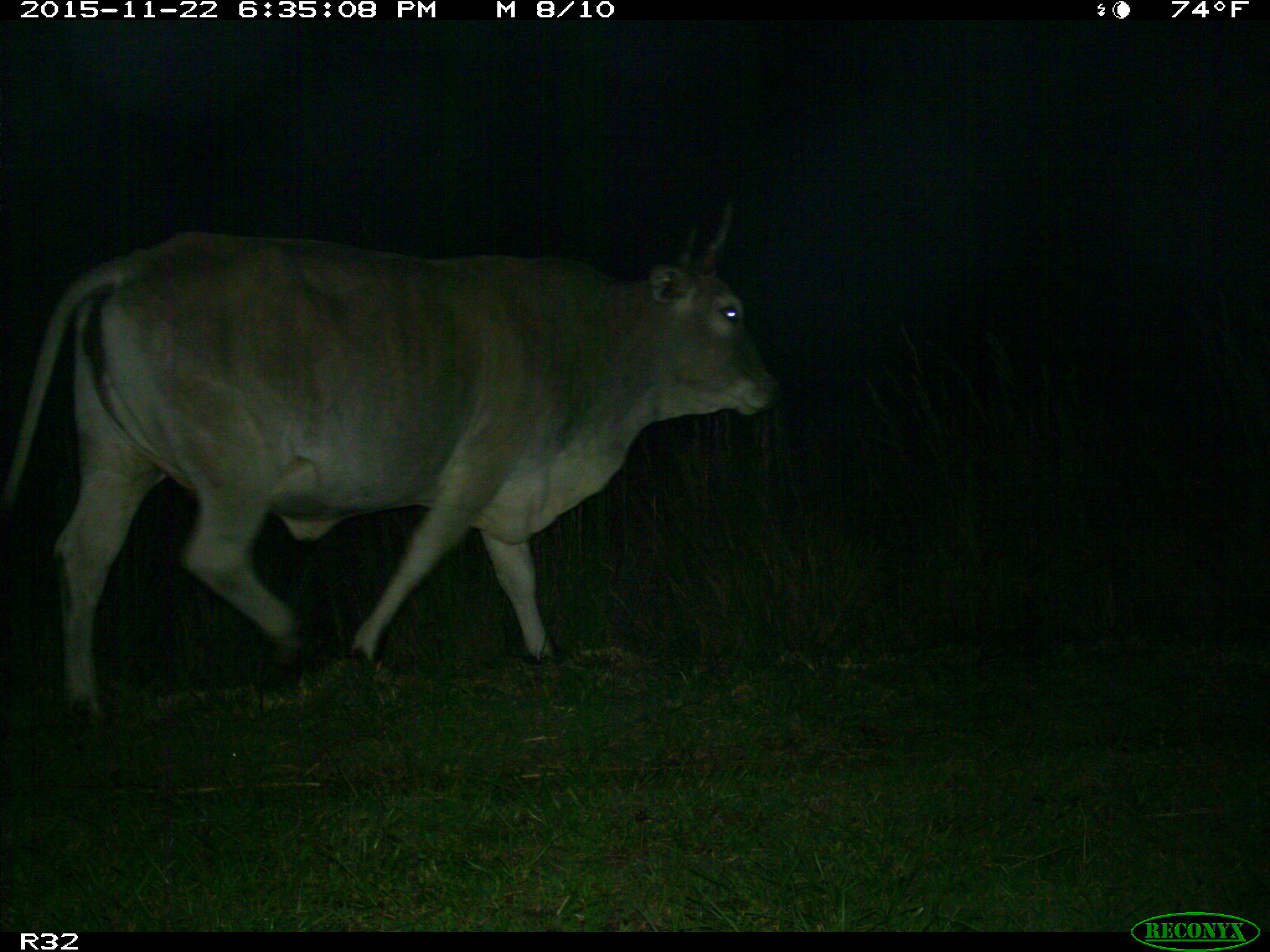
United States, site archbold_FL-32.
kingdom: Animalia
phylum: Chordata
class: Mammalia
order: Artiodactyla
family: Bovidae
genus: Bos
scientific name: Bos taurus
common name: domestic cow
Bos taurus (domestic cow).